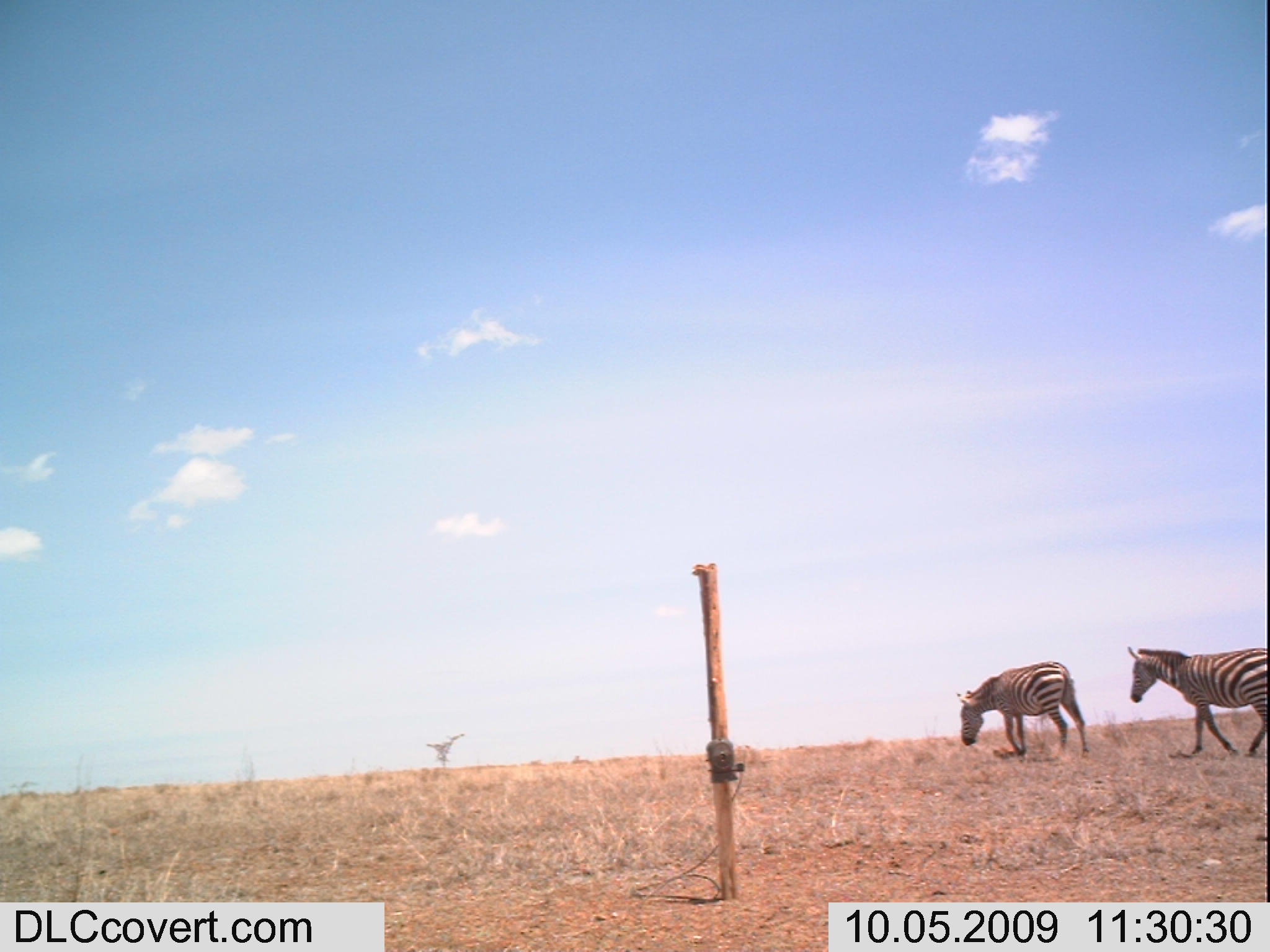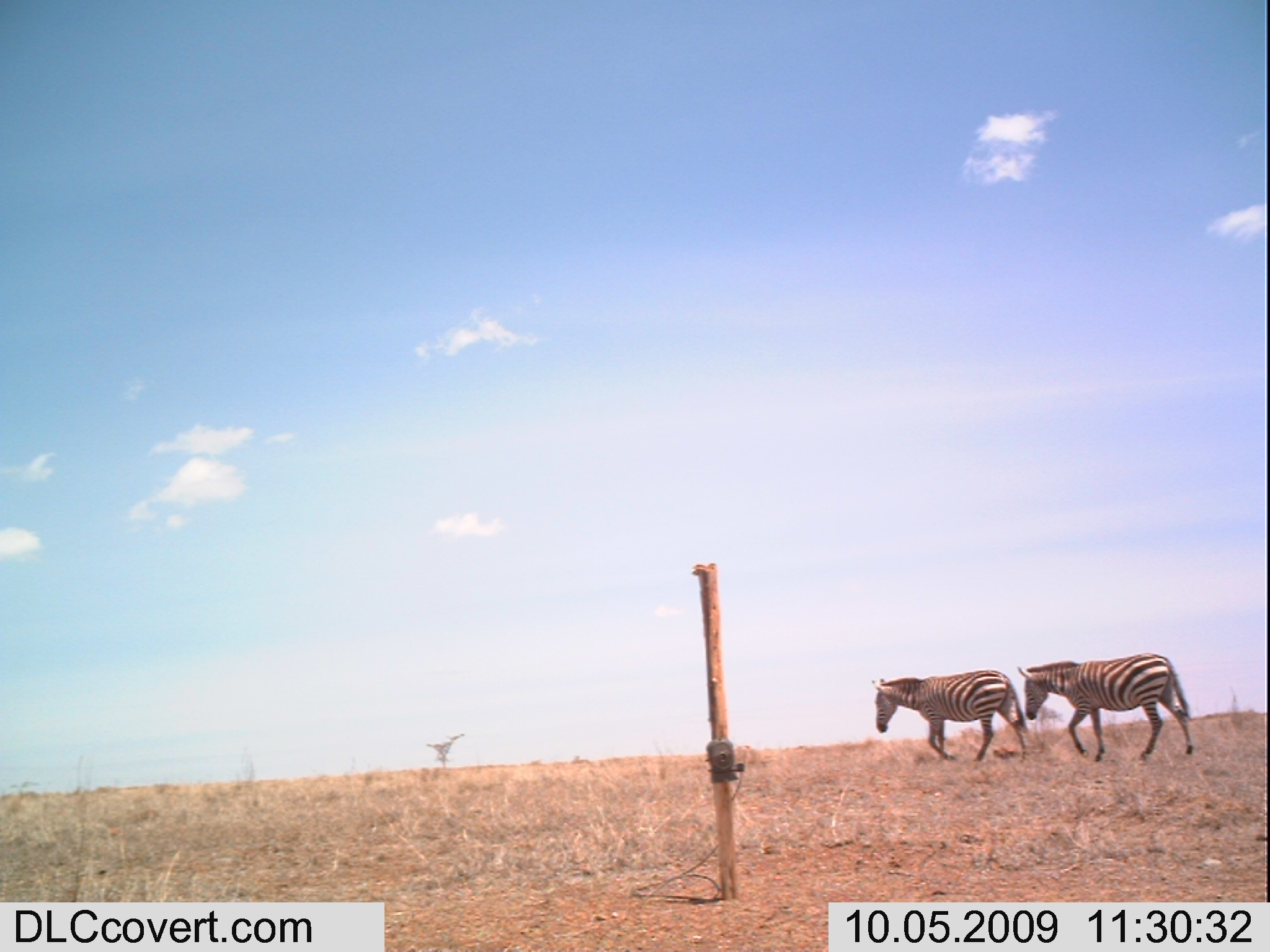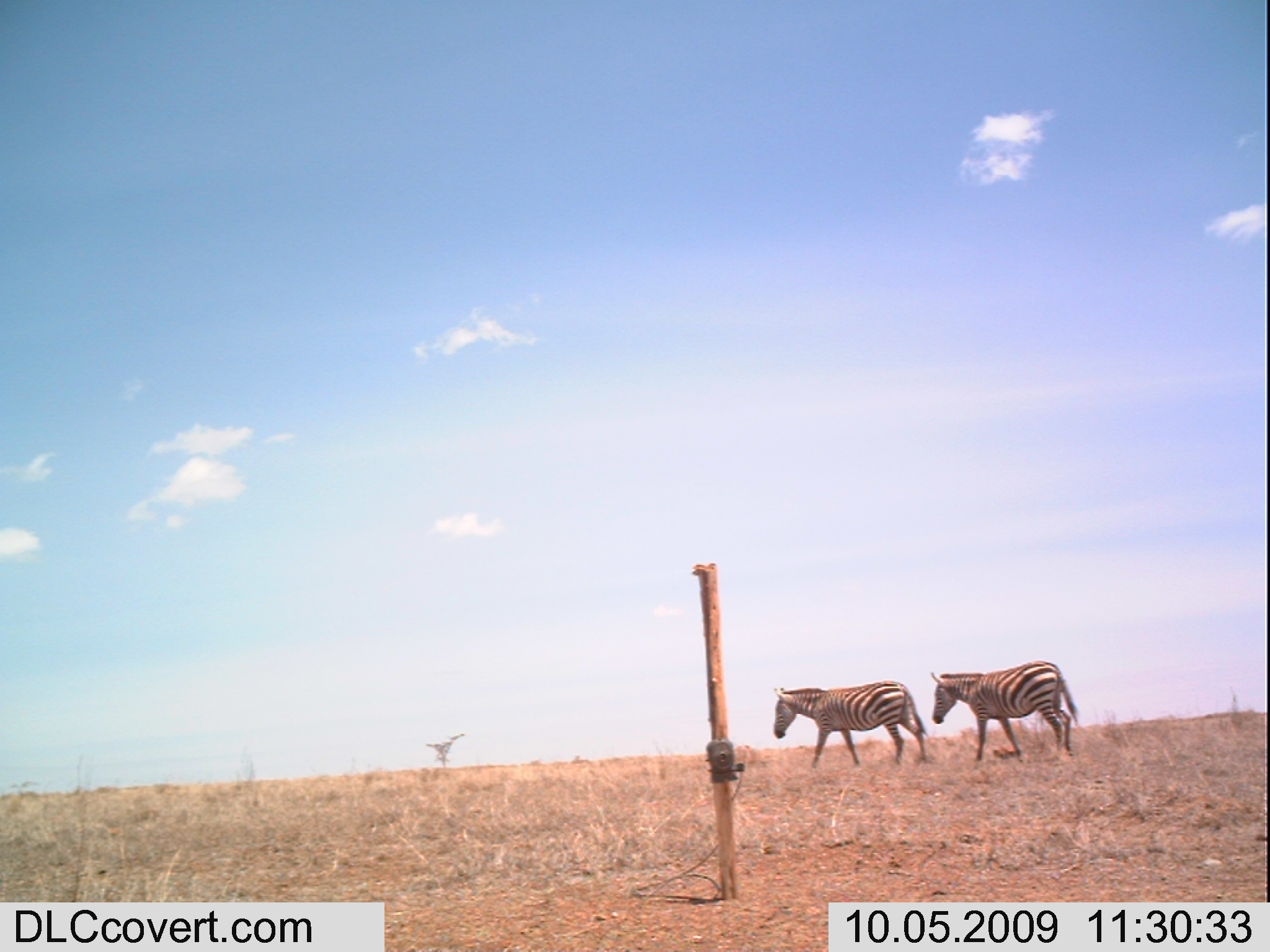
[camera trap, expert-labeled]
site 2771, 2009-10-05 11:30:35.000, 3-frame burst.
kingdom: Animalia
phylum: Chordata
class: Mammalia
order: Perissodactyla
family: Equidae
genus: Equus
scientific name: Equus quagga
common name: plains zebra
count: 2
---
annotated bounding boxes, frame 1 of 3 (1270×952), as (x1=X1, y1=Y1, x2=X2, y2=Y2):
equus quagga: (x1=1124, y1=643, x2=1270, y2=758); (x1=952, y1=658, x2=1093, y2=763)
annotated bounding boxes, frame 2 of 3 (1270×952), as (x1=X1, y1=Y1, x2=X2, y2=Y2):
equus quagga: (x1=1015, y1=650, x2=1197, y2=765); (x1=866, y1=665, x2=1032, y2=766)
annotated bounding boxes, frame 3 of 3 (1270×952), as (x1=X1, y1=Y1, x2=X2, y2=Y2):
equus quagga: (x1=927, y1=658, x2=1088, y2=764); (x1=767, y1=678, x2=932, y2=772)